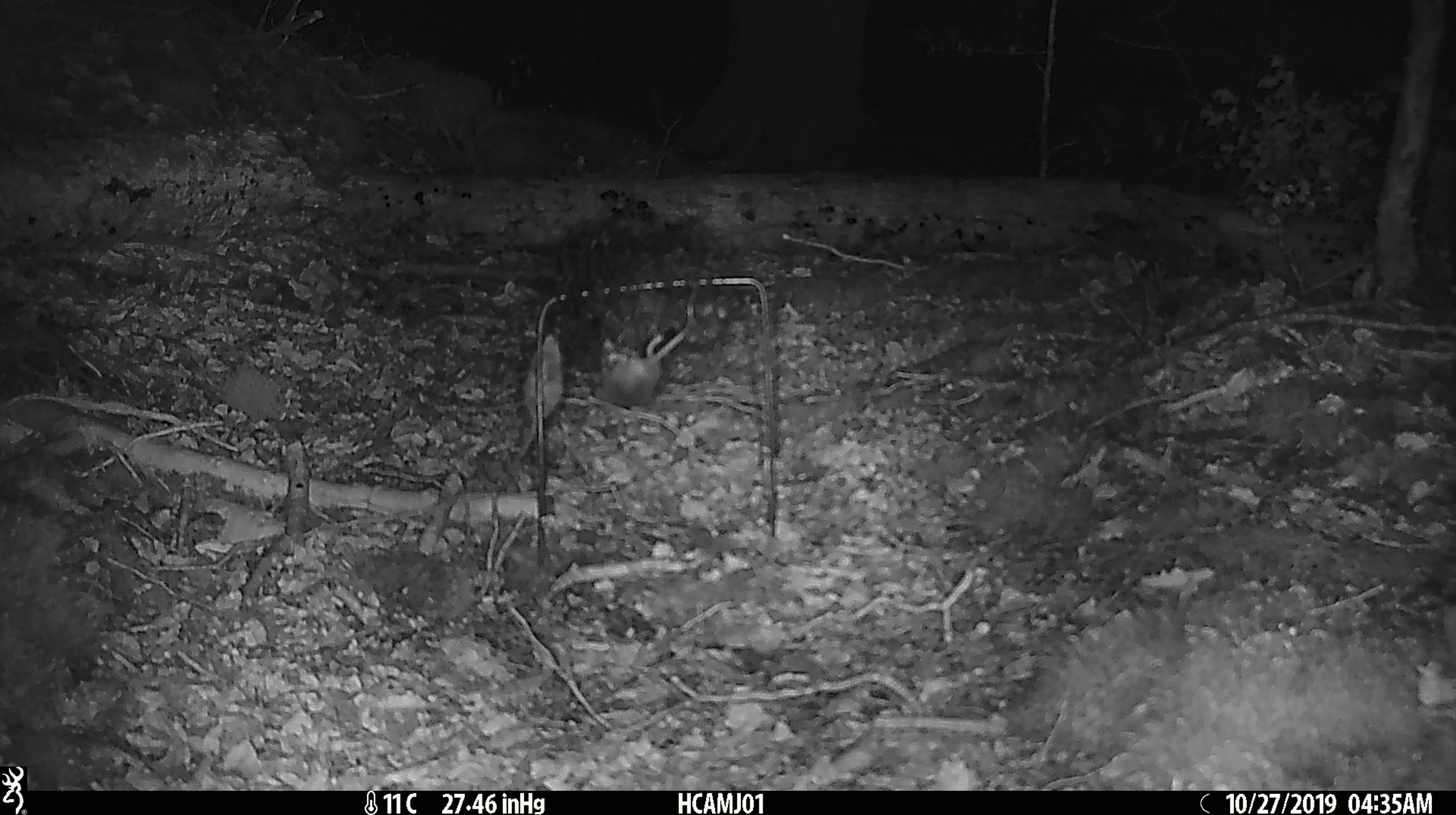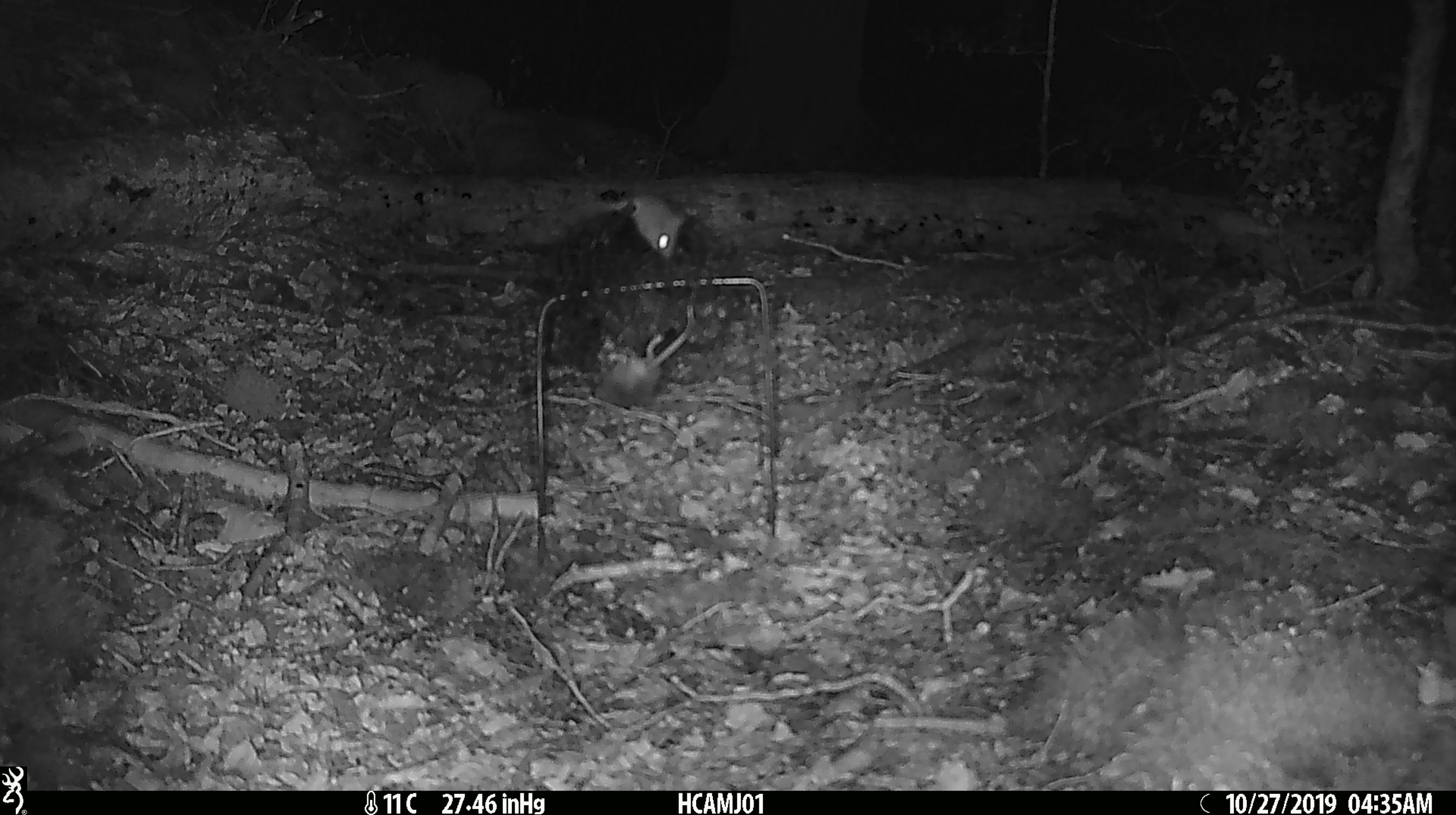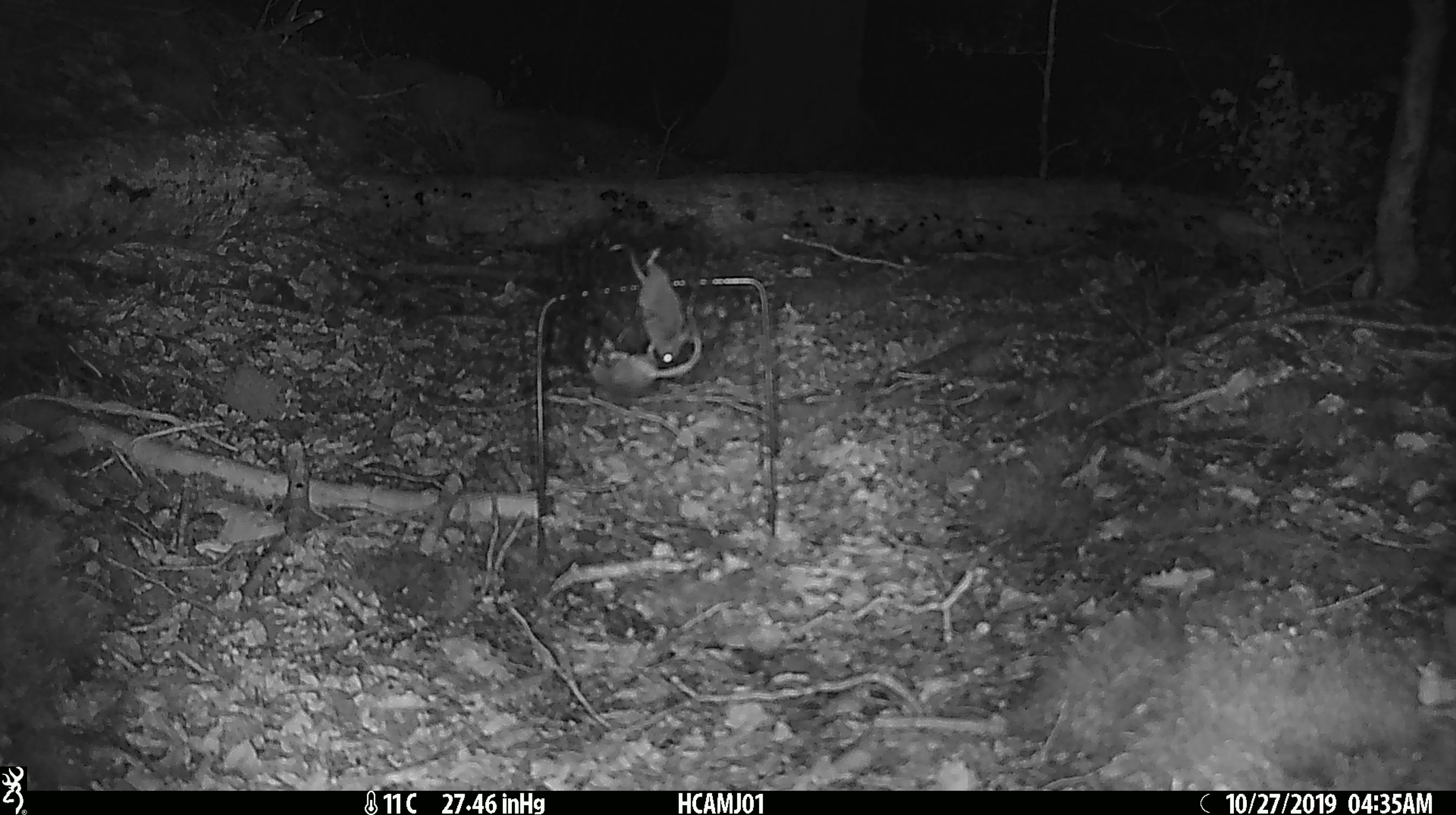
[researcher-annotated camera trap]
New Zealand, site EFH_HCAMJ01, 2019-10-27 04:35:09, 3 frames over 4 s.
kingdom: Animalia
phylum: Chordata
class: Mammalia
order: Rodentia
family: Muridae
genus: Mus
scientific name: Mus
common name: mouse